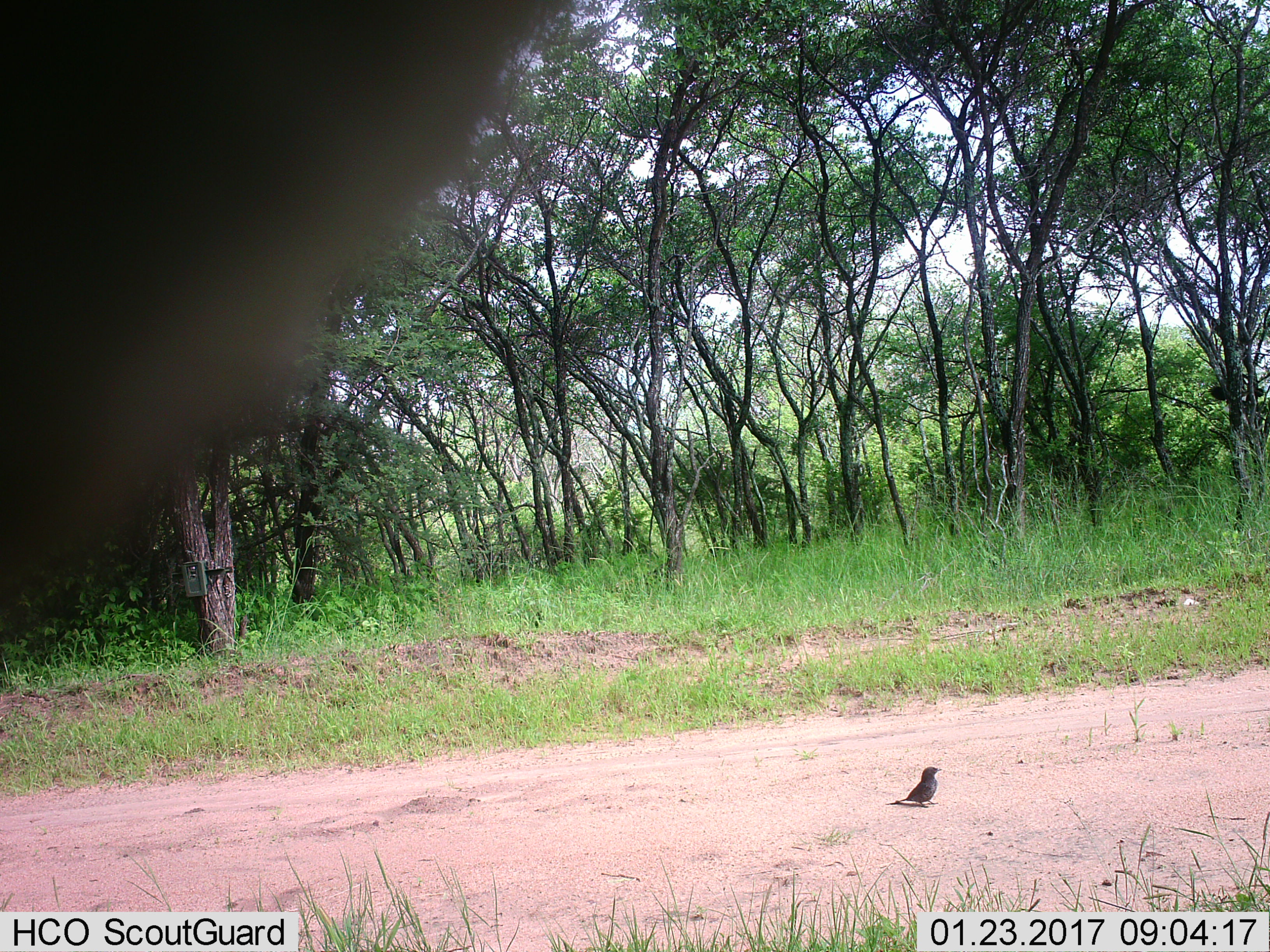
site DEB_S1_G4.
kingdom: Animalia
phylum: Chordata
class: Aves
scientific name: Aves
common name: bird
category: birdother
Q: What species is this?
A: Birdother (bird) (Aves).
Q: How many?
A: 1.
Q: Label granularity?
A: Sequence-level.